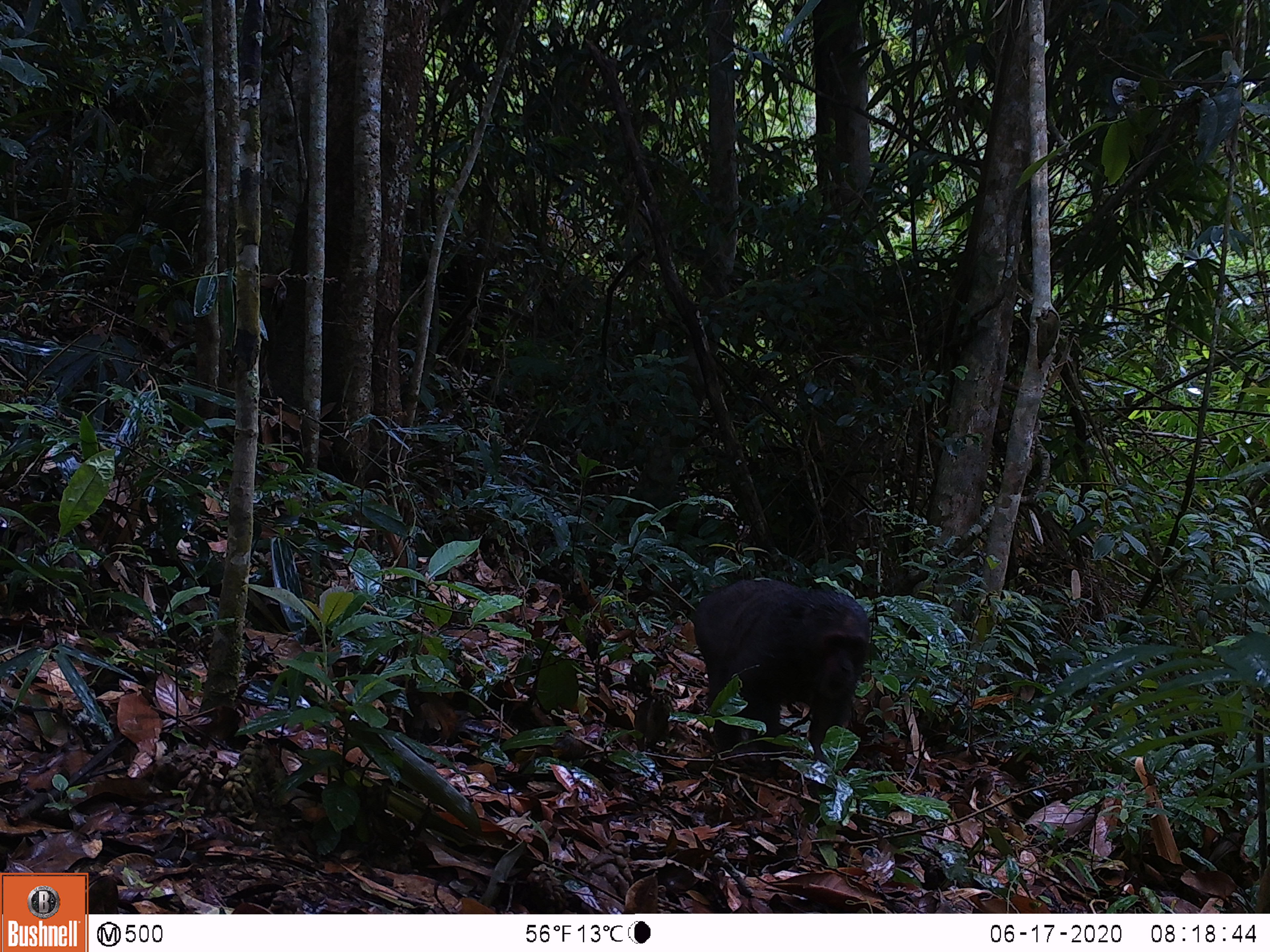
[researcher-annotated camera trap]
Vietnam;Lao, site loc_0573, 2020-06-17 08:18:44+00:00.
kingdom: Animalia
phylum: Chordata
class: Mammalia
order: Primates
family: Cercopithecidae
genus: Macaca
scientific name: Macaca arctoides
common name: stump-tailed macaque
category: stump tailed macaque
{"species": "stump tailed macaque (stump-tailed macaque) (Macaca arctoides)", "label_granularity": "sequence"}